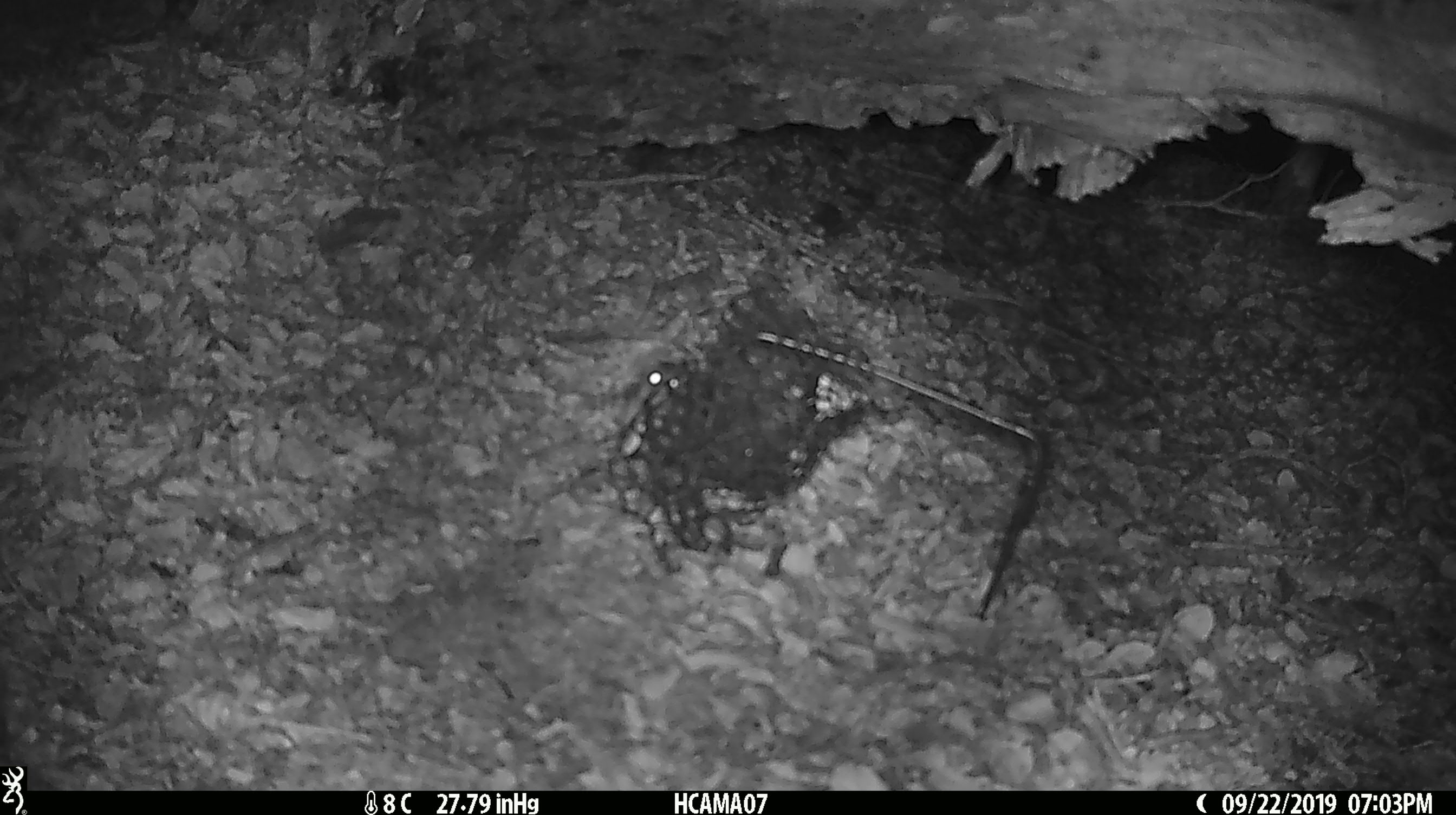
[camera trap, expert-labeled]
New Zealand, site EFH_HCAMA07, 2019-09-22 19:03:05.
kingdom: Animalia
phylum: Chordata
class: Mammalia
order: Rodentia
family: Muridae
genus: Mus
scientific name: Mus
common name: mouse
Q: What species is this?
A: Mouse (Mus).